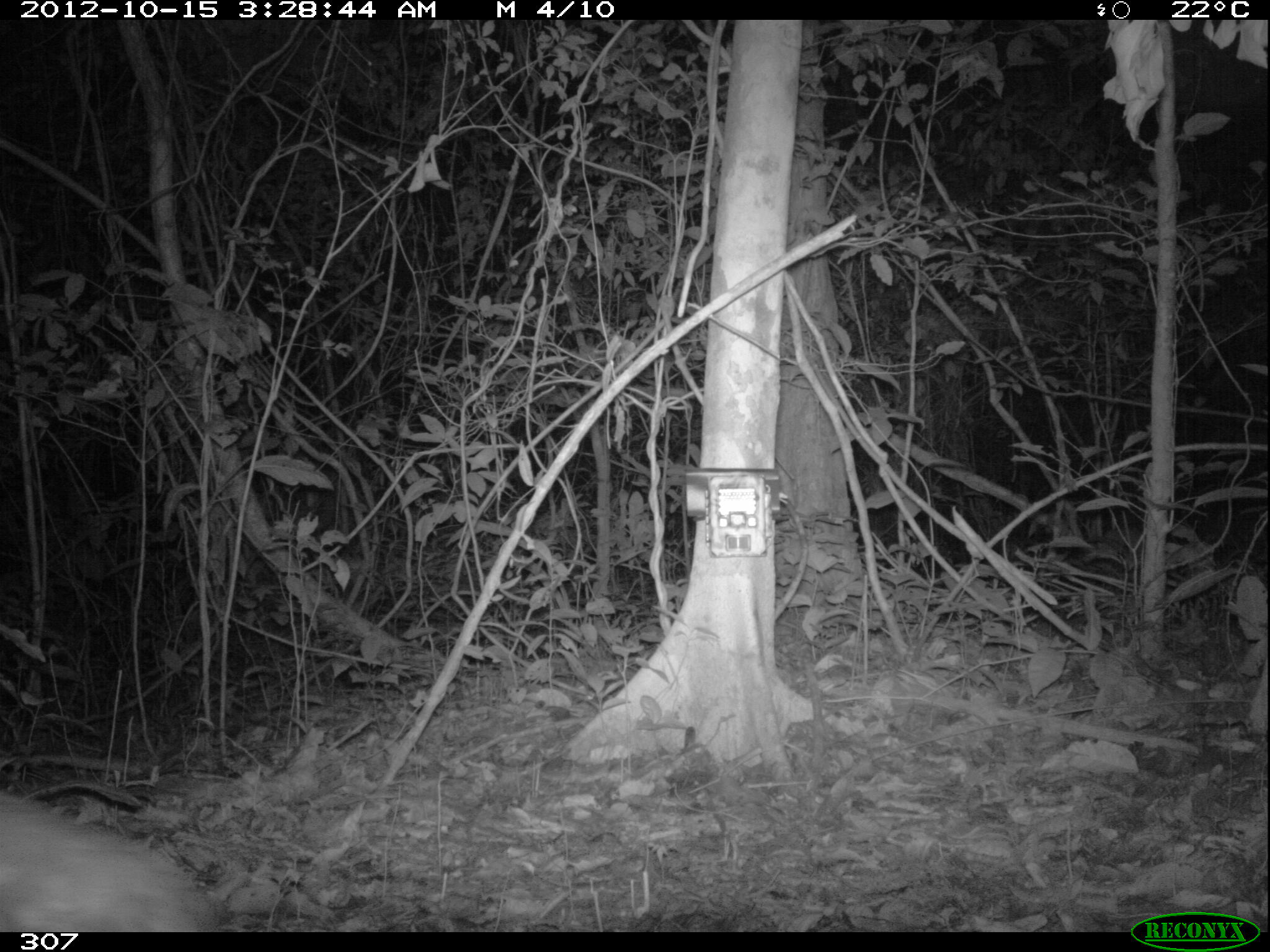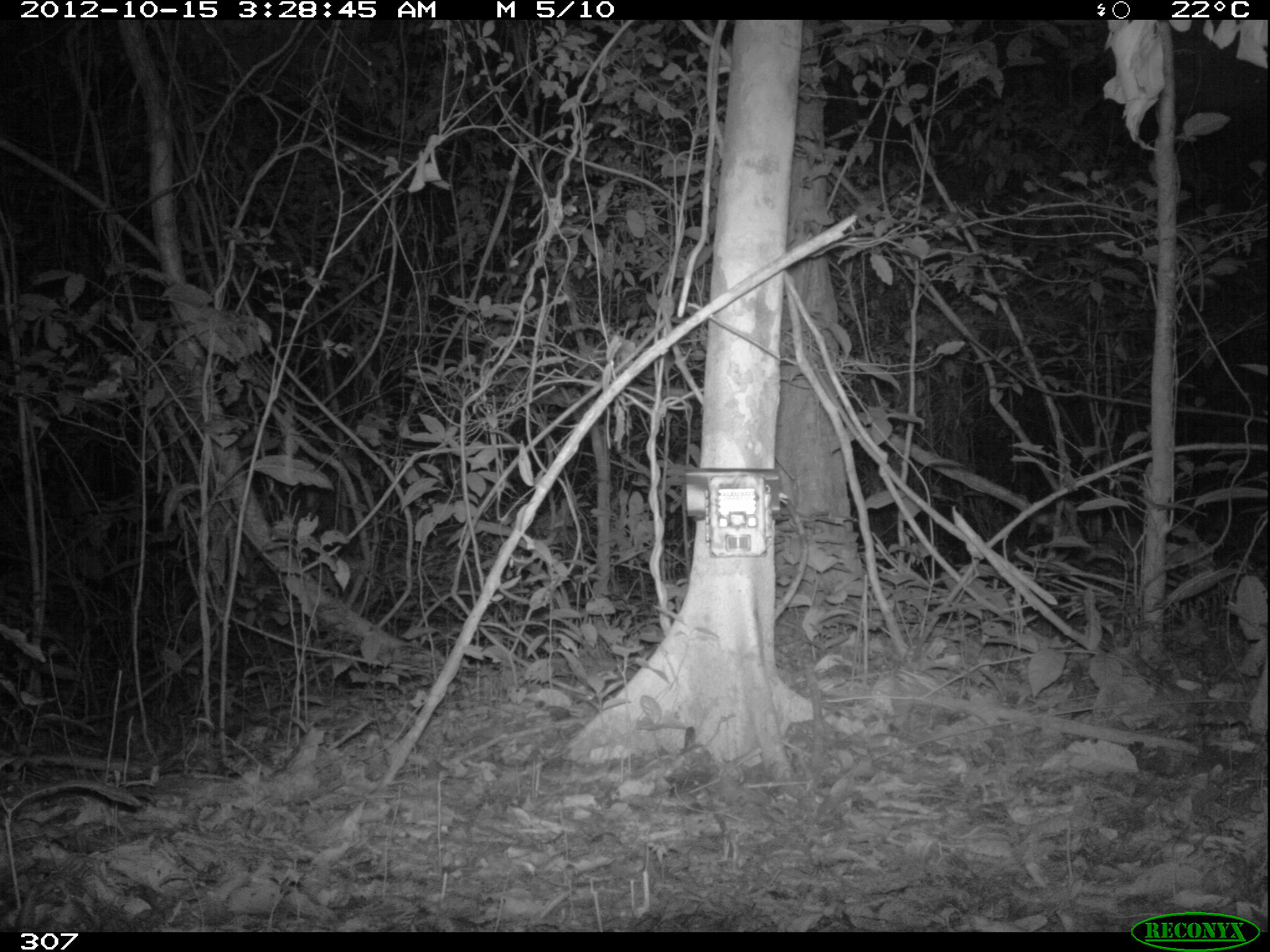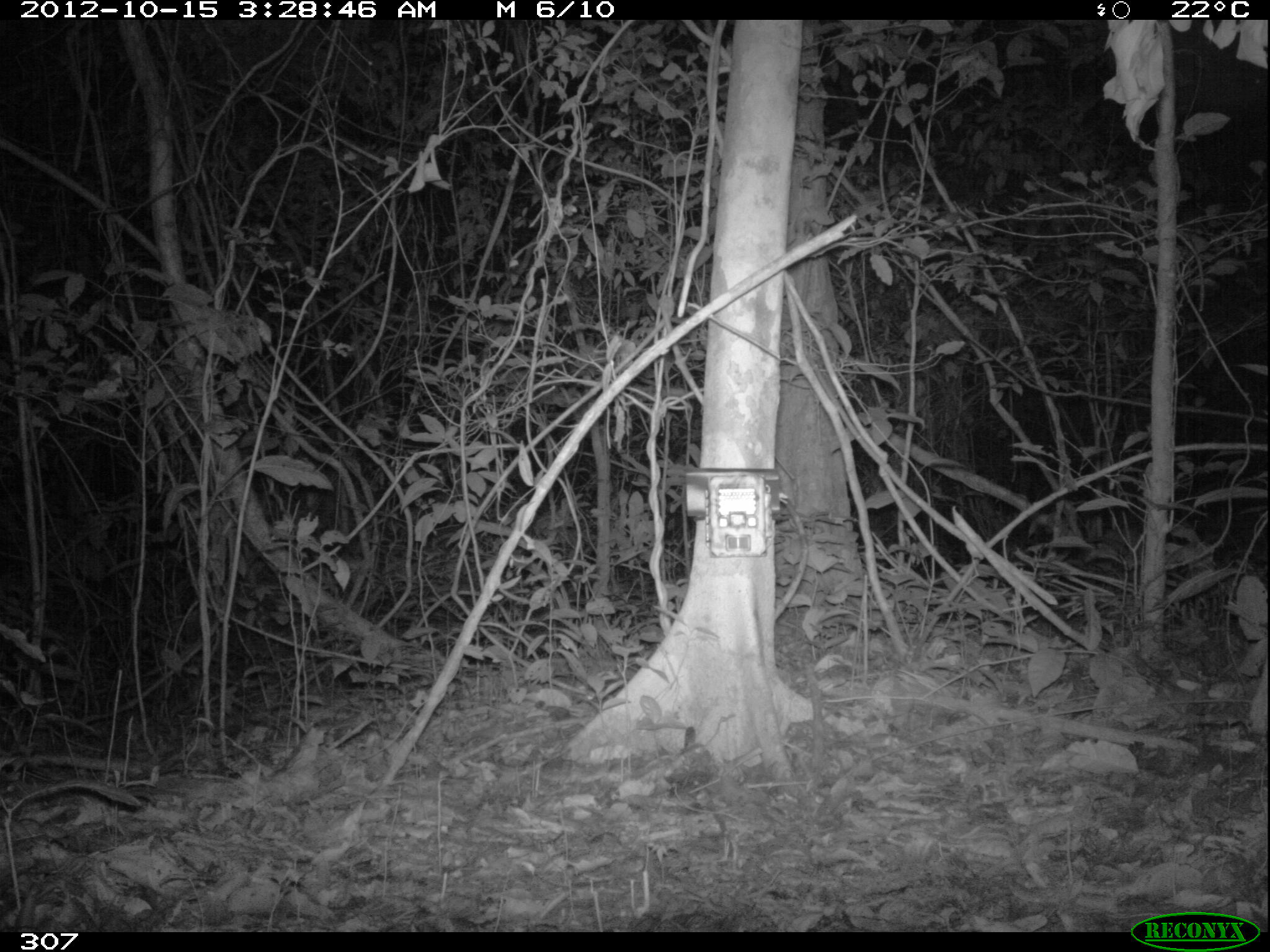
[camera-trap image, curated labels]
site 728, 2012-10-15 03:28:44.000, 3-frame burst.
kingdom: Animalia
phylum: Chordata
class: Mammalia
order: Rodentia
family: Cuniculidae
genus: Cuniculus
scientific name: Cuniculus paca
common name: spotted paca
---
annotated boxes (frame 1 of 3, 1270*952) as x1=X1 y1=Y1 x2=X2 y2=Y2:
cuniculus paca: x1=2 y1=787 x2=222 y2=930